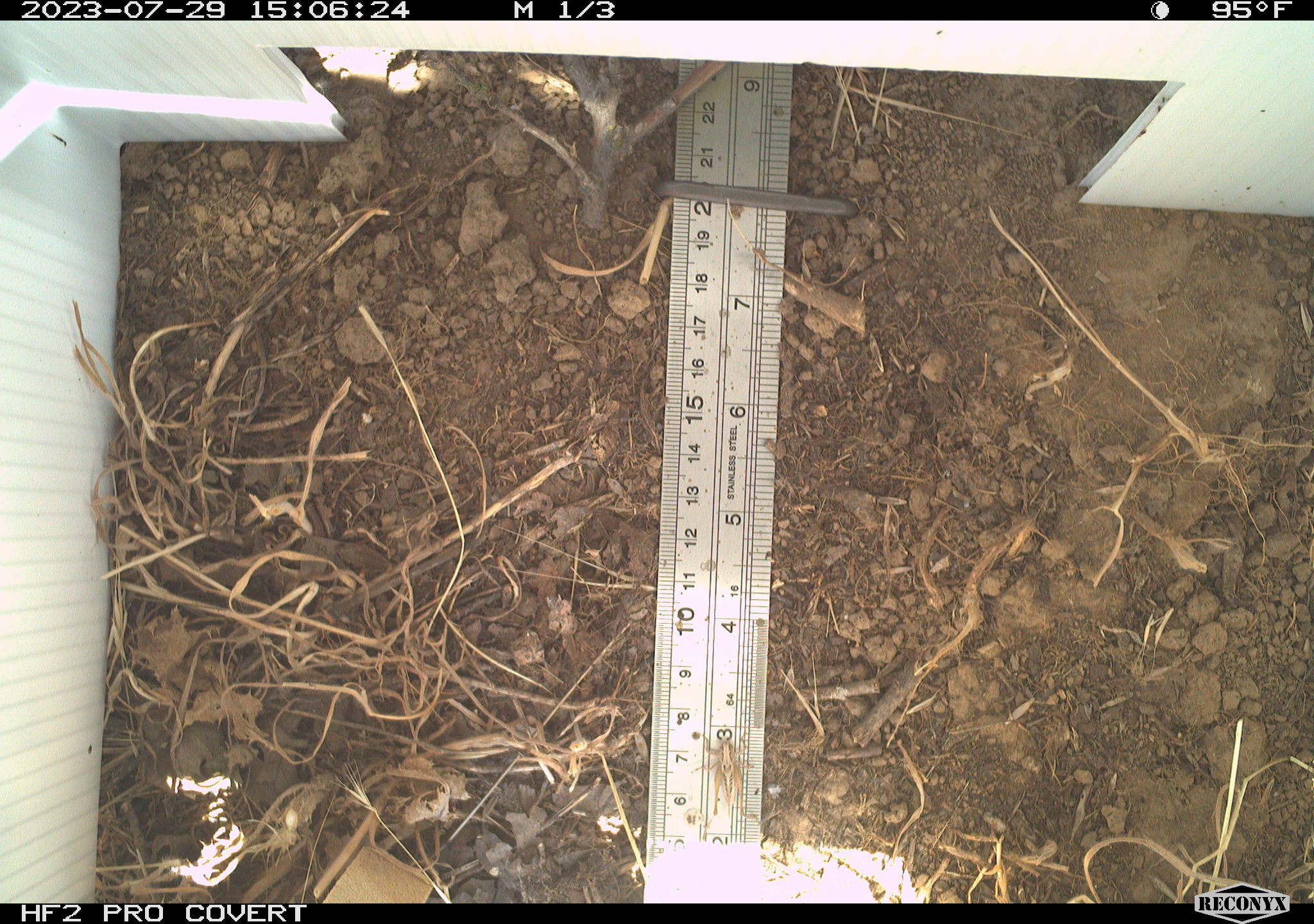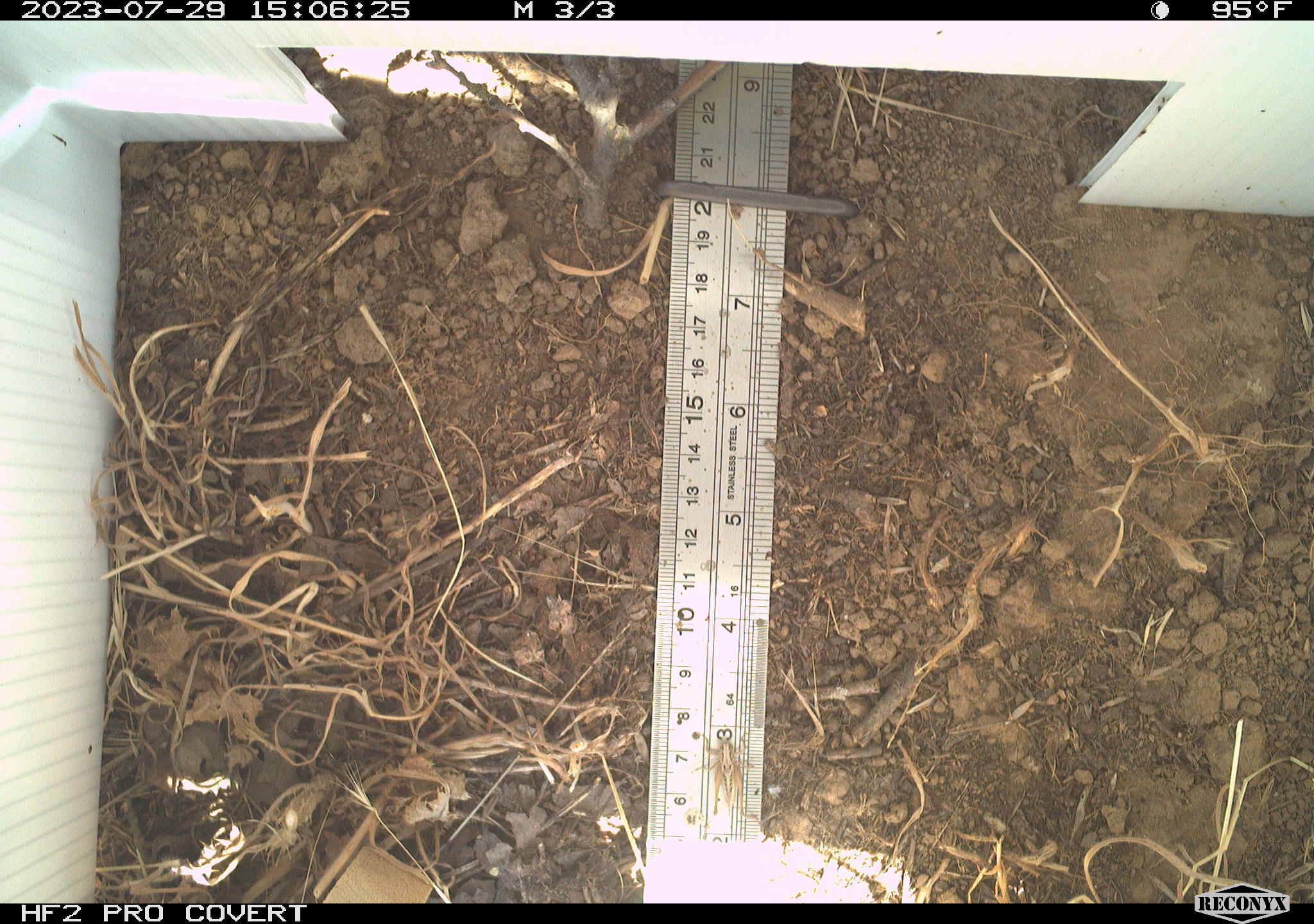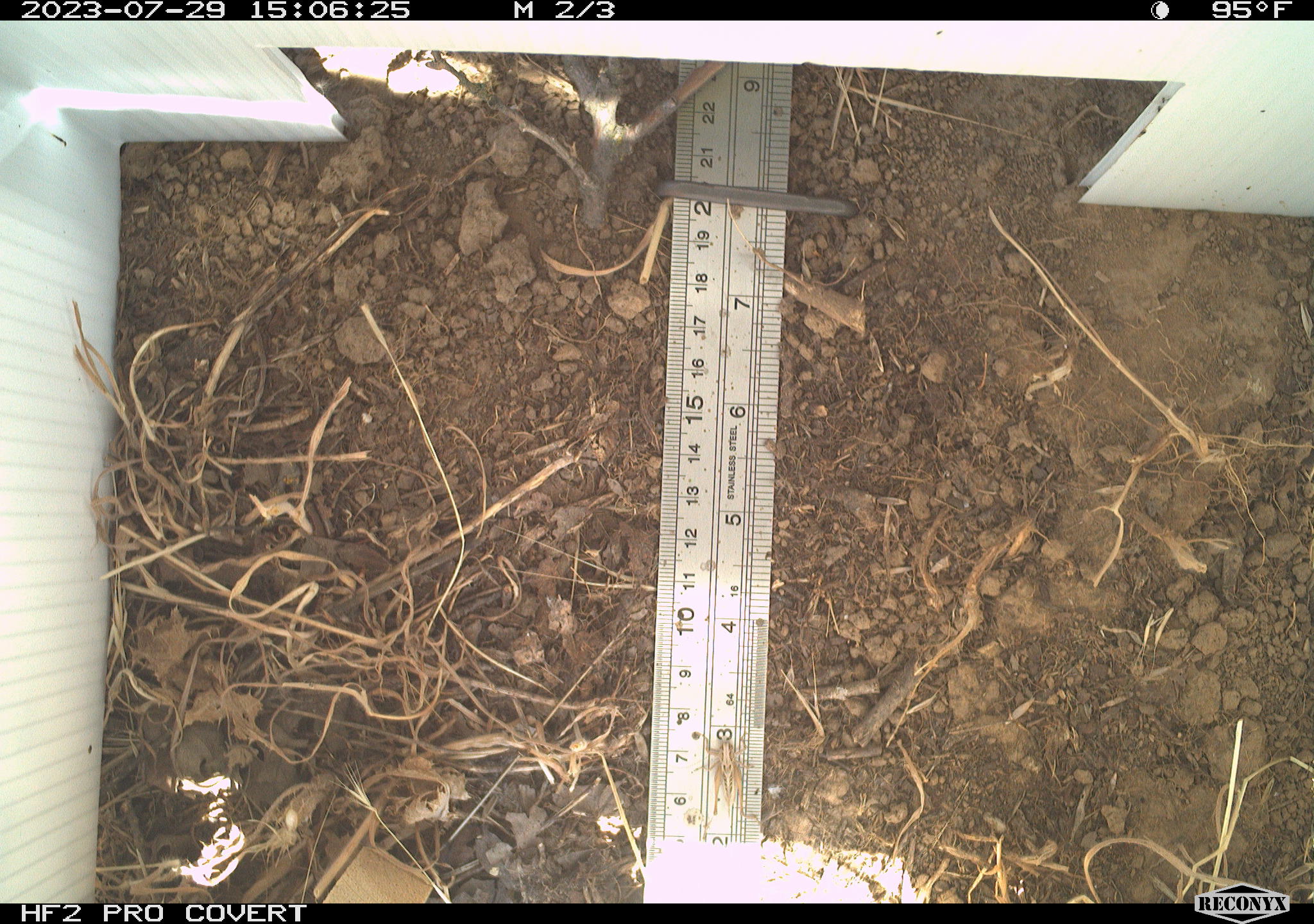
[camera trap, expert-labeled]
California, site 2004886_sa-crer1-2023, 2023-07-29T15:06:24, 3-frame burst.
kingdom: Animalia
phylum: Arthropoda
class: Insecta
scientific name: Insecta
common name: insect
Insect (Insecta).